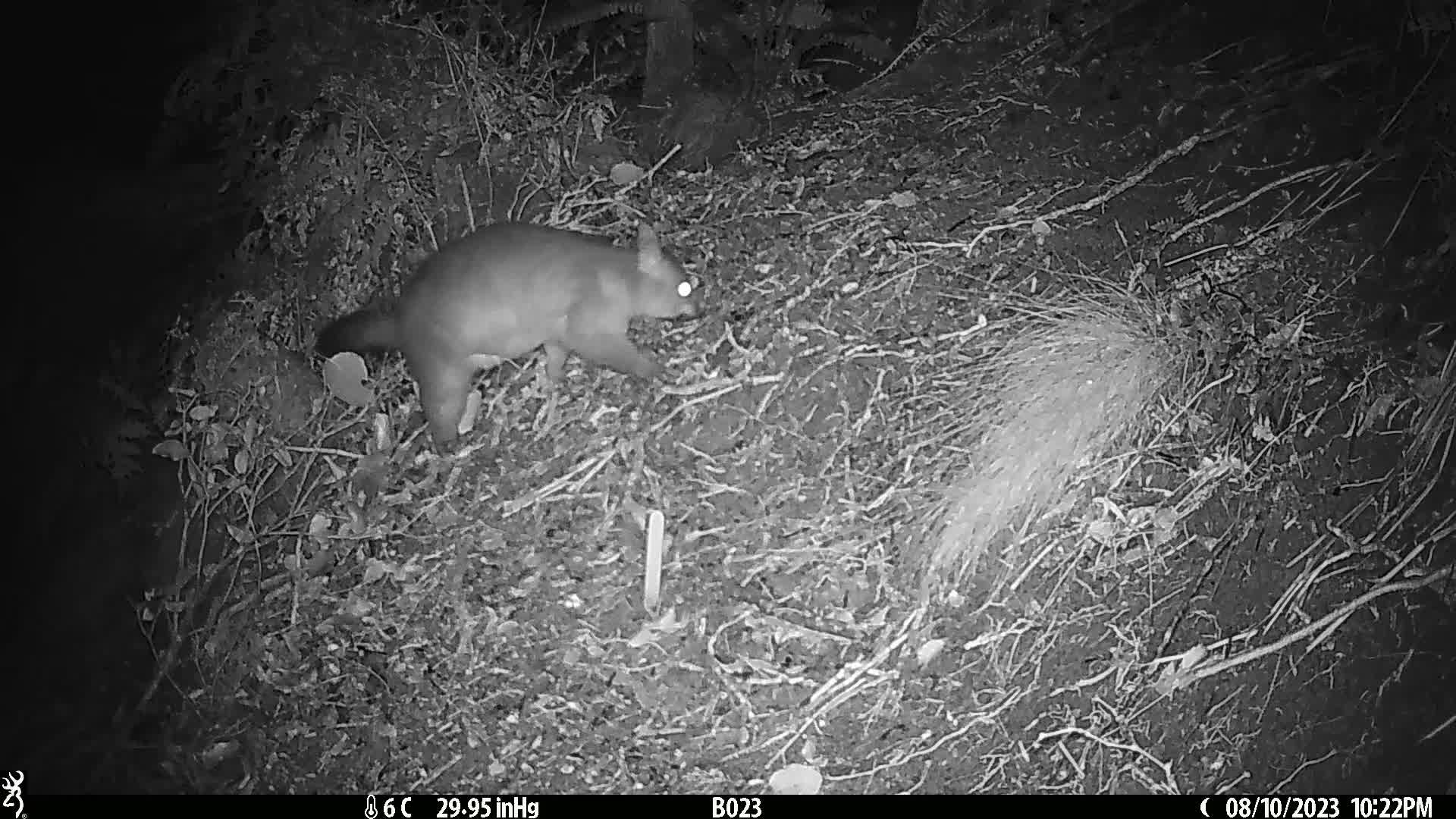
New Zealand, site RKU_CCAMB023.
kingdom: Animalia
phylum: Chordata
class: Mammalia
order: Diprotodontia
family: Phalangeridae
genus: Trichosurus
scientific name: Trichosurus vulpecula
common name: common brushtail possum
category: possum